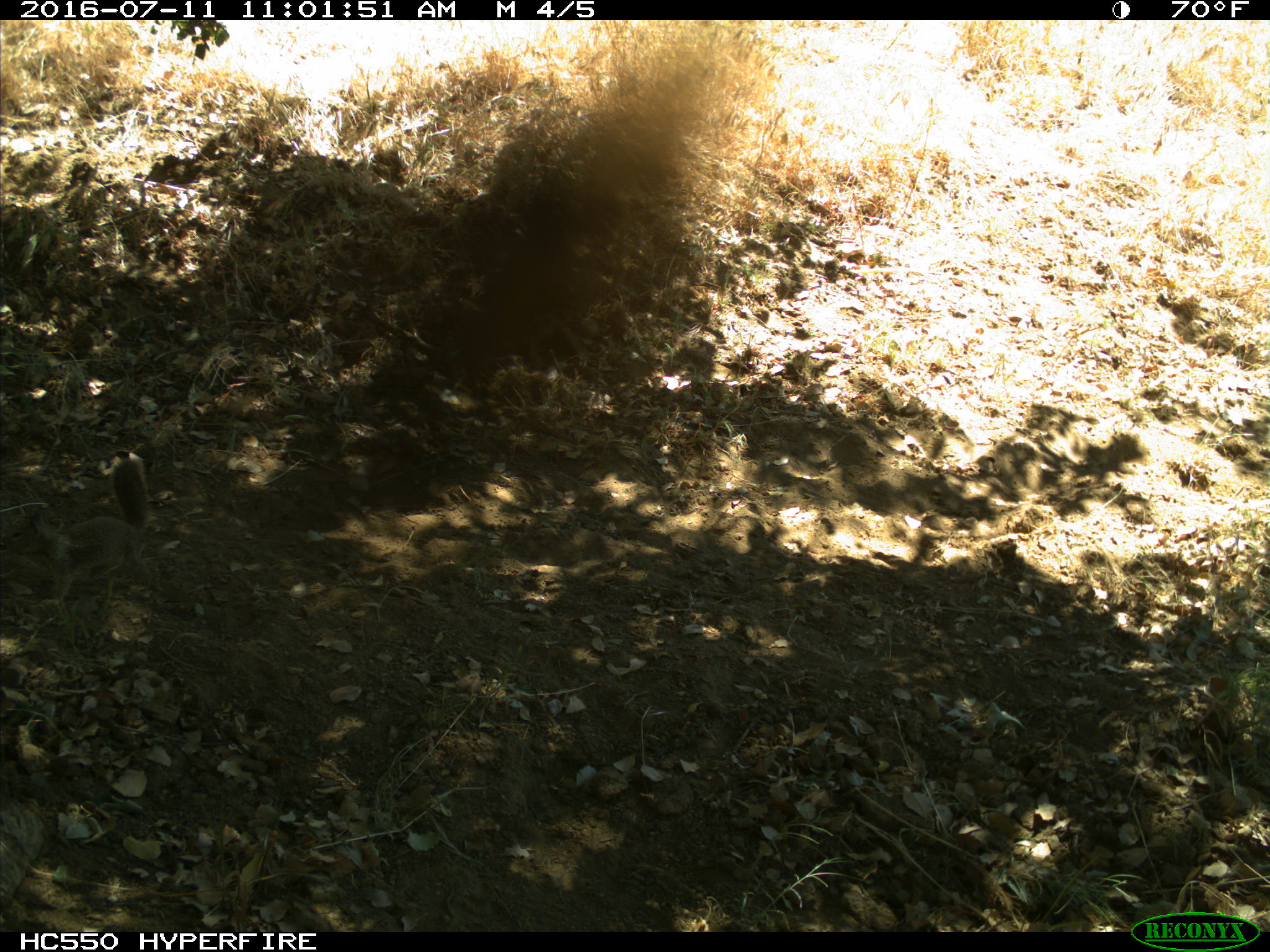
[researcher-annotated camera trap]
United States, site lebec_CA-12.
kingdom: Animalia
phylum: Chordata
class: Mammalia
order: Rodentia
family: Sciuridae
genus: Otospermophilus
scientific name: Otospermophilus beecheyi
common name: california ground squirrel